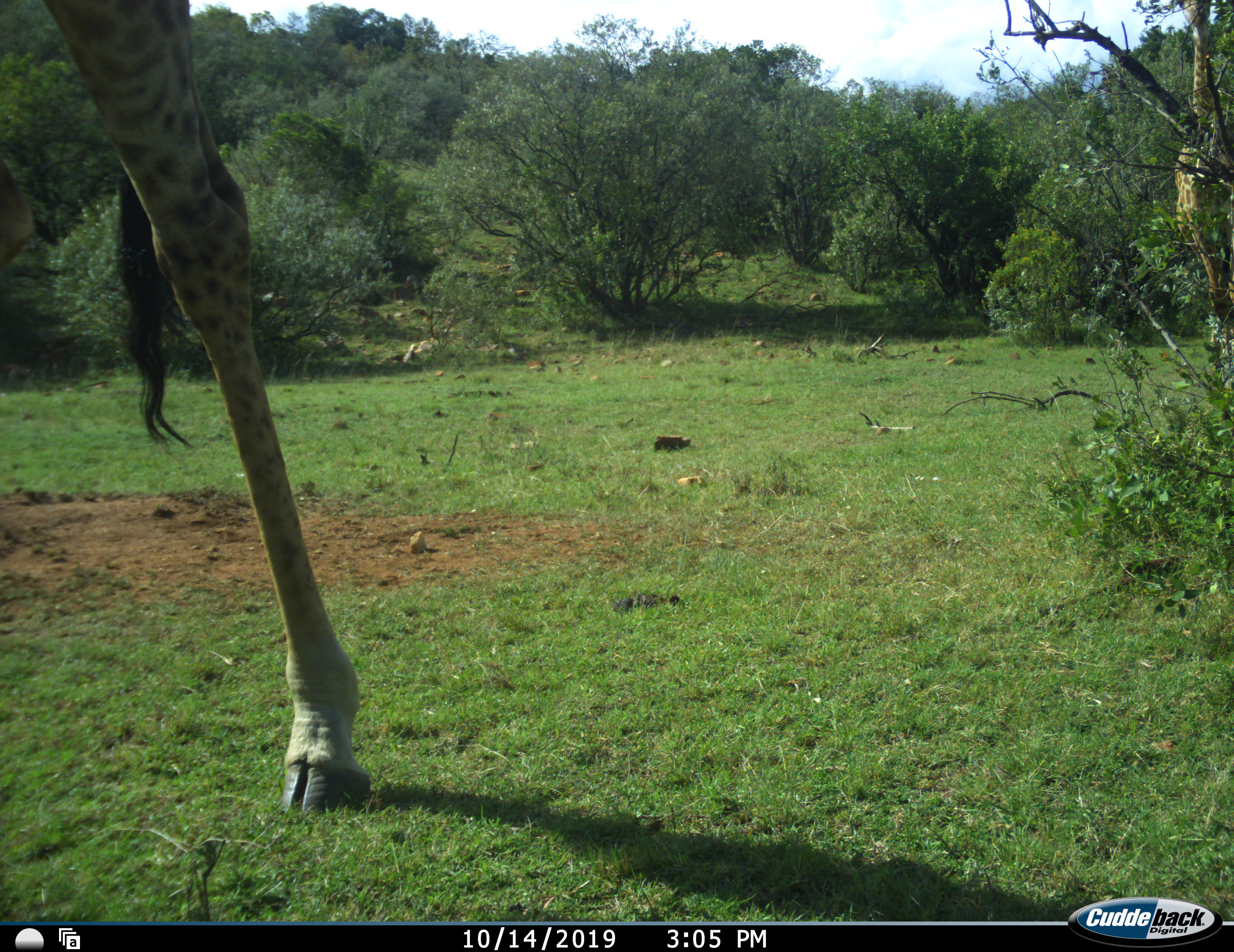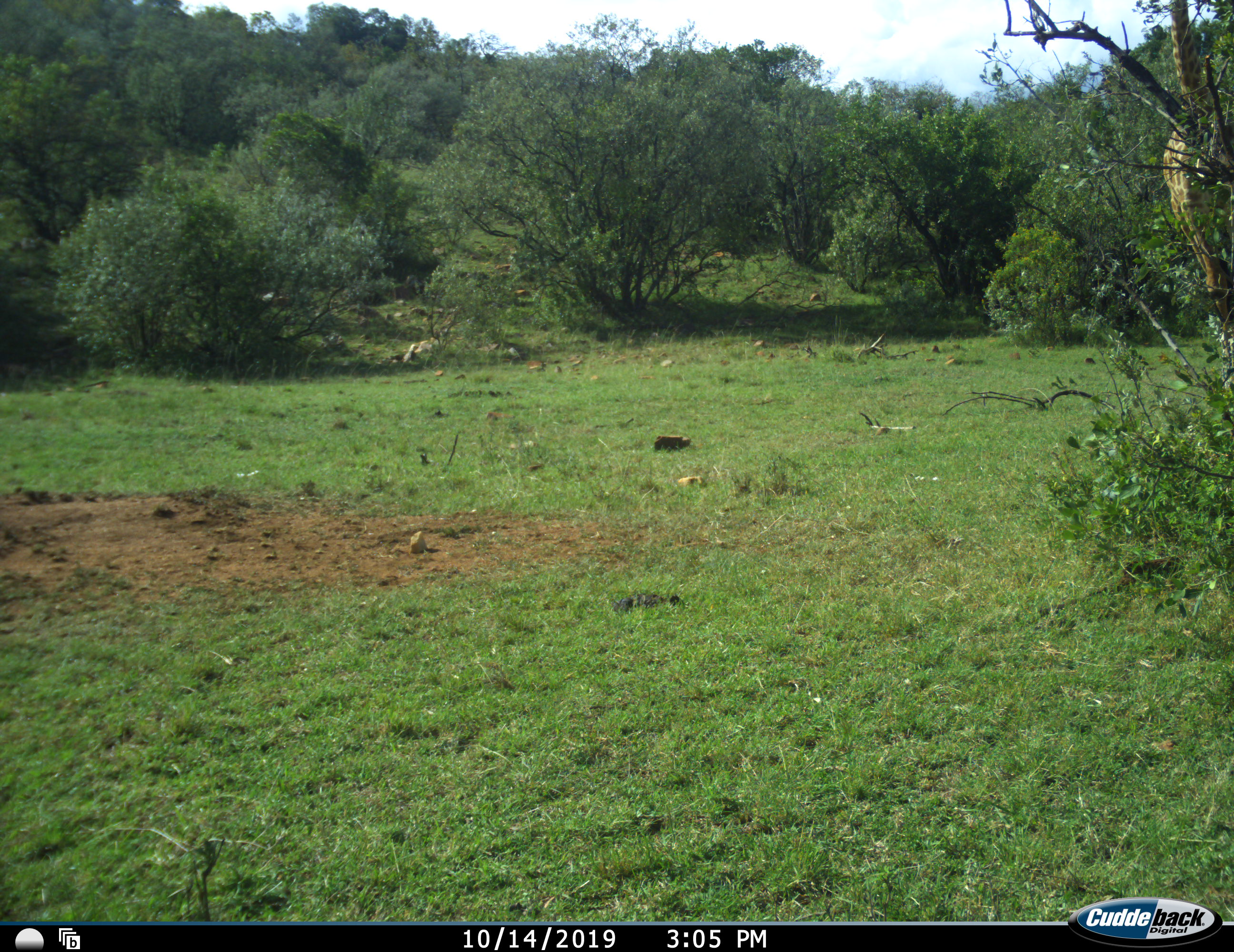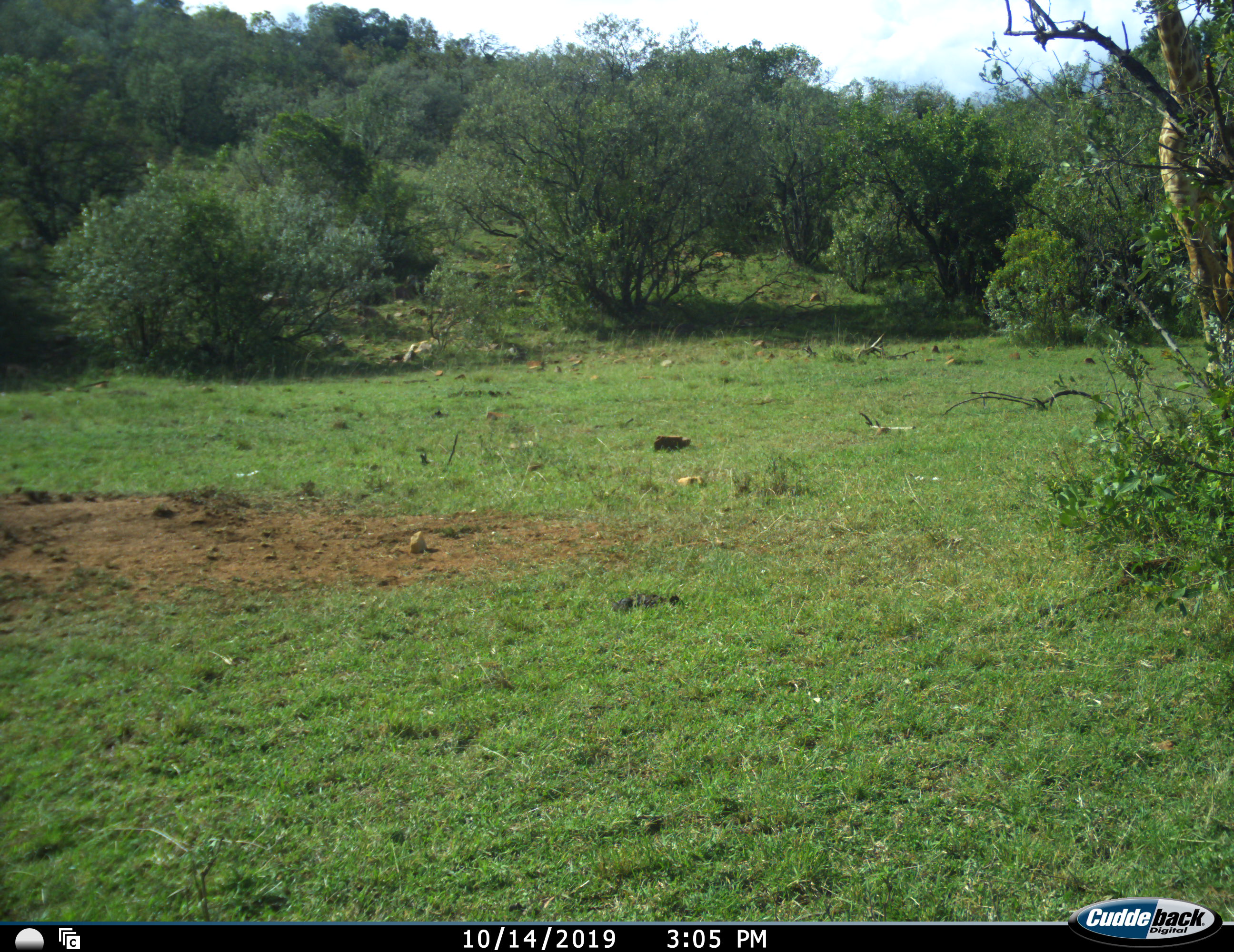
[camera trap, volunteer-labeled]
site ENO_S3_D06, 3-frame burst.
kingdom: Animalia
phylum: Chordata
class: Mammalia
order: Artiodactyla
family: Giraffidae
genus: Giraffa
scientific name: Giraffa camelopardalis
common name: giraffe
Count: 2.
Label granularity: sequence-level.